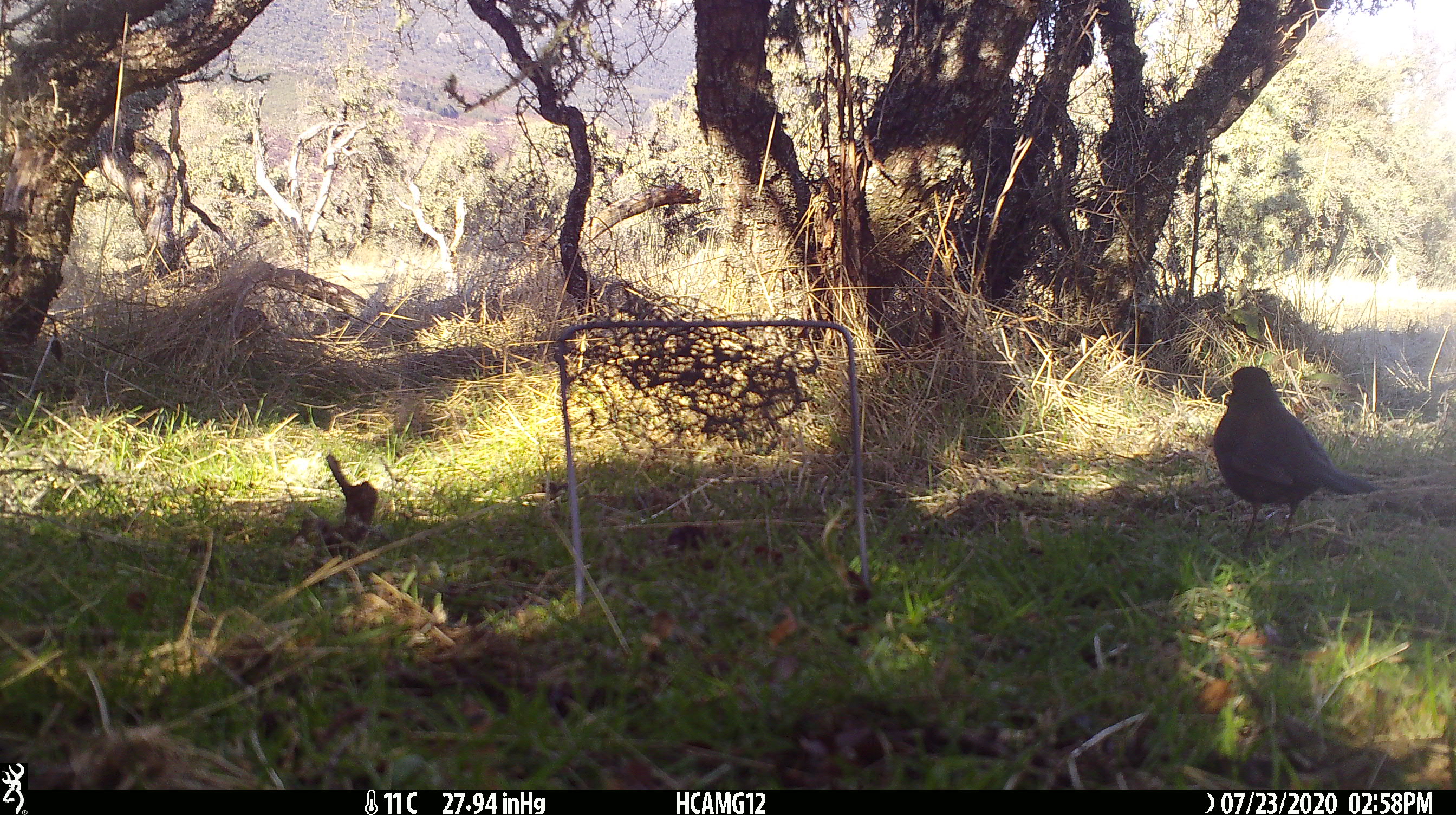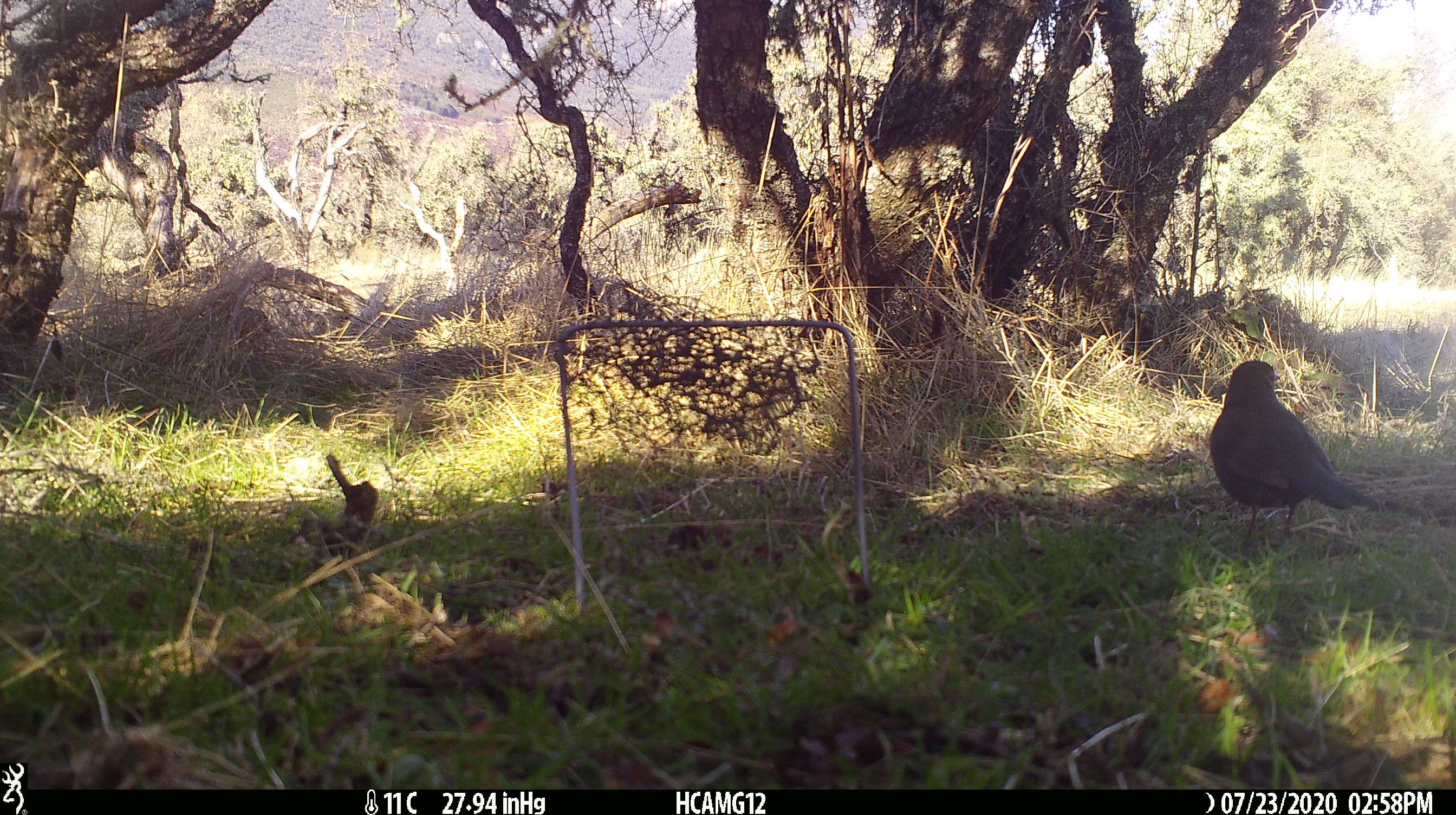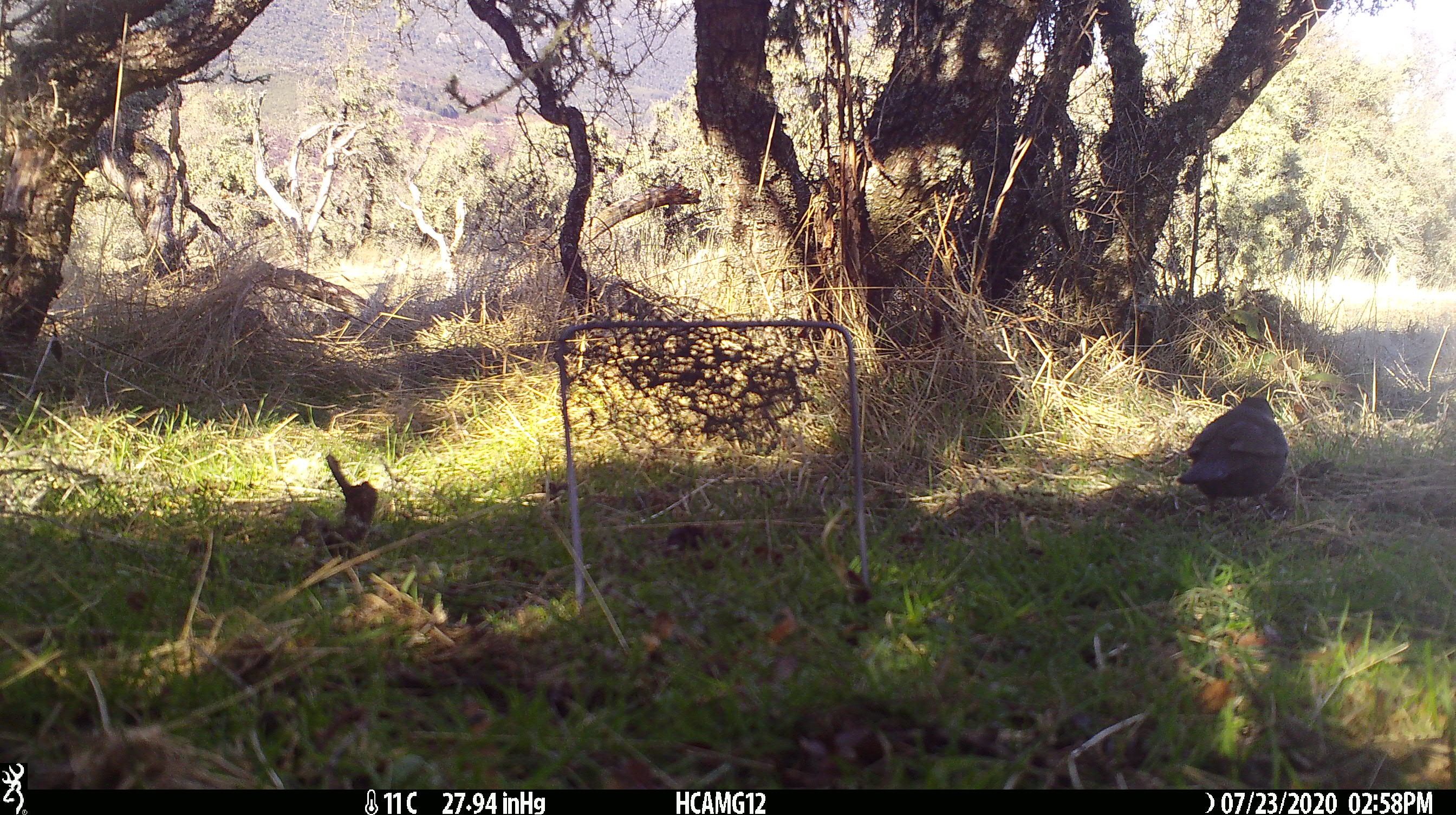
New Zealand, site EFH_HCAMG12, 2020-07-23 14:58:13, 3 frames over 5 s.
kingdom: Animalia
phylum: Chordata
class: Aves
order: Passeriformes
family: Turdidae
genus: Turdus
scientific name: Turdus merula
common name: eurasian blackbird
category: blackbird